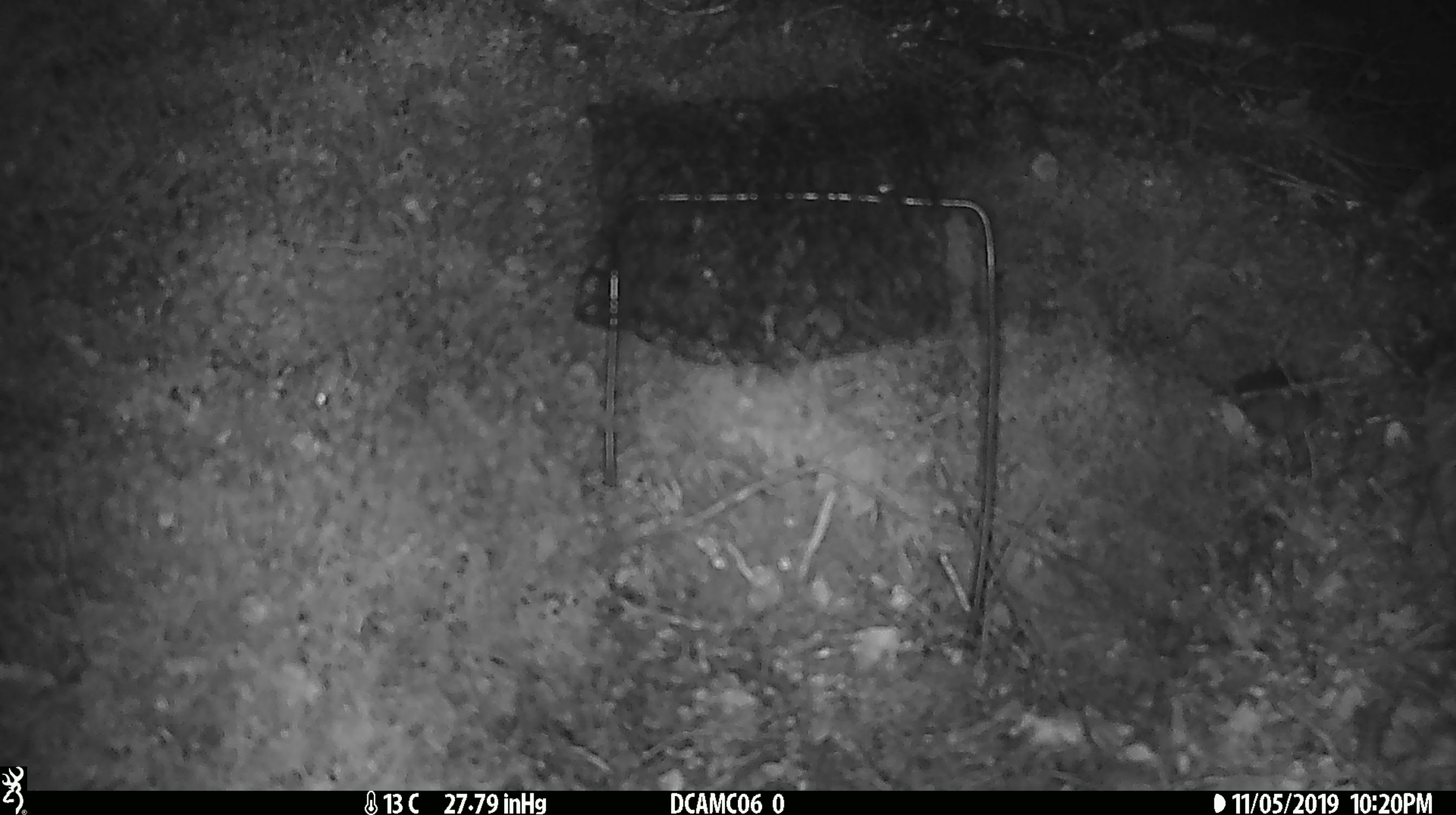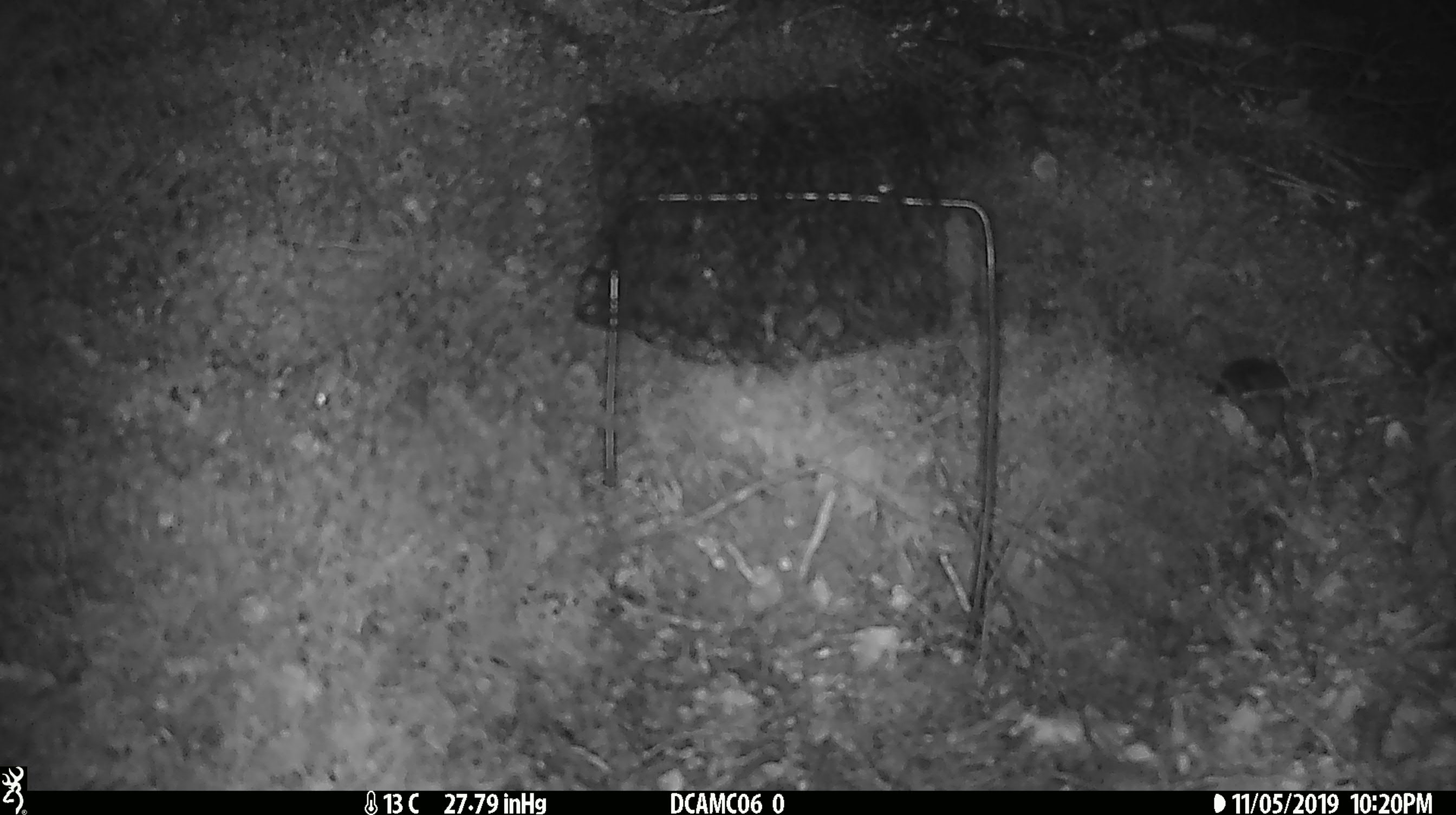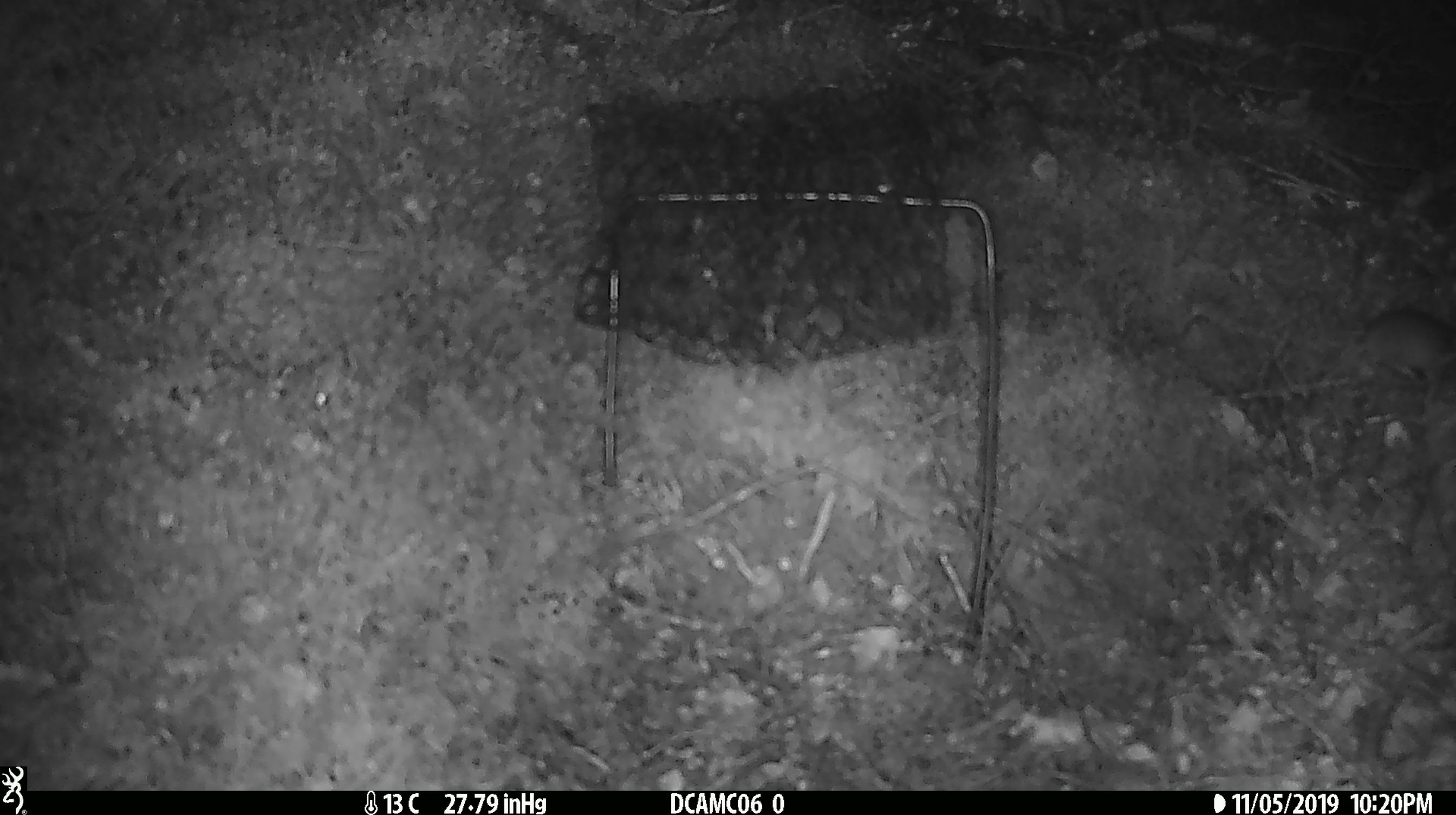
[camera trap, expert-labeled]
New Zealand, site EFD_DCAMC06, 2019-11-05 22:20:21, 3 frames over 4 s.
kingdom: Animalia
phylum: Chordata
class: Mammalia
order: Rodentia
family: Muridae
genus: Mus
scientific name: Mus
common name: mouse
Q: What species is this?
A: Mouse (Mus).